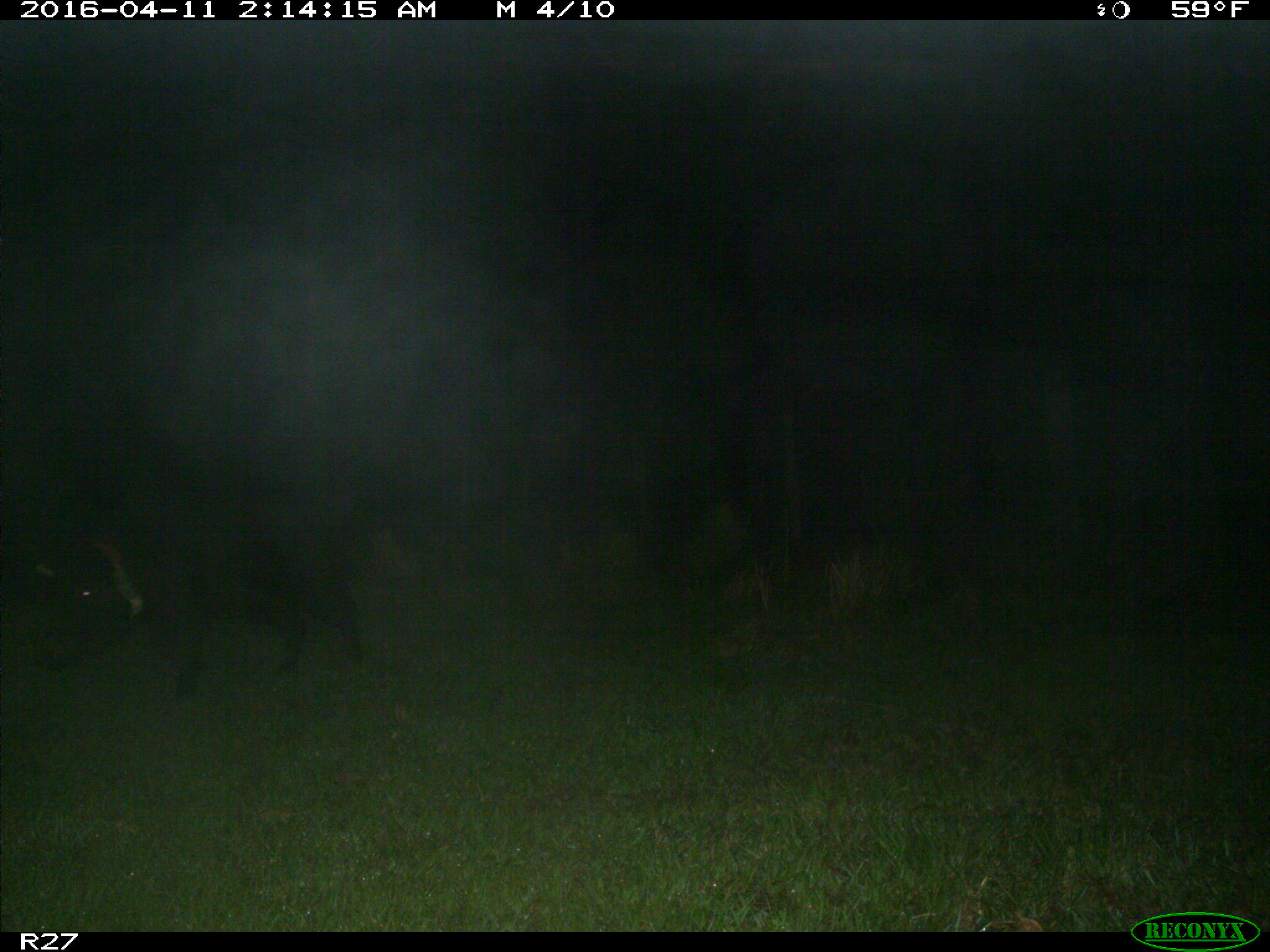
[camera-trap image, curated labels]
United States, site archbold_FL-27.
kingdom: Animalia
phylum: Chordata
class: Mammalia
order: Artiodactyla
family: Suidae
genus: Sus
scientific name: Sus scrofa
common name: wild boar